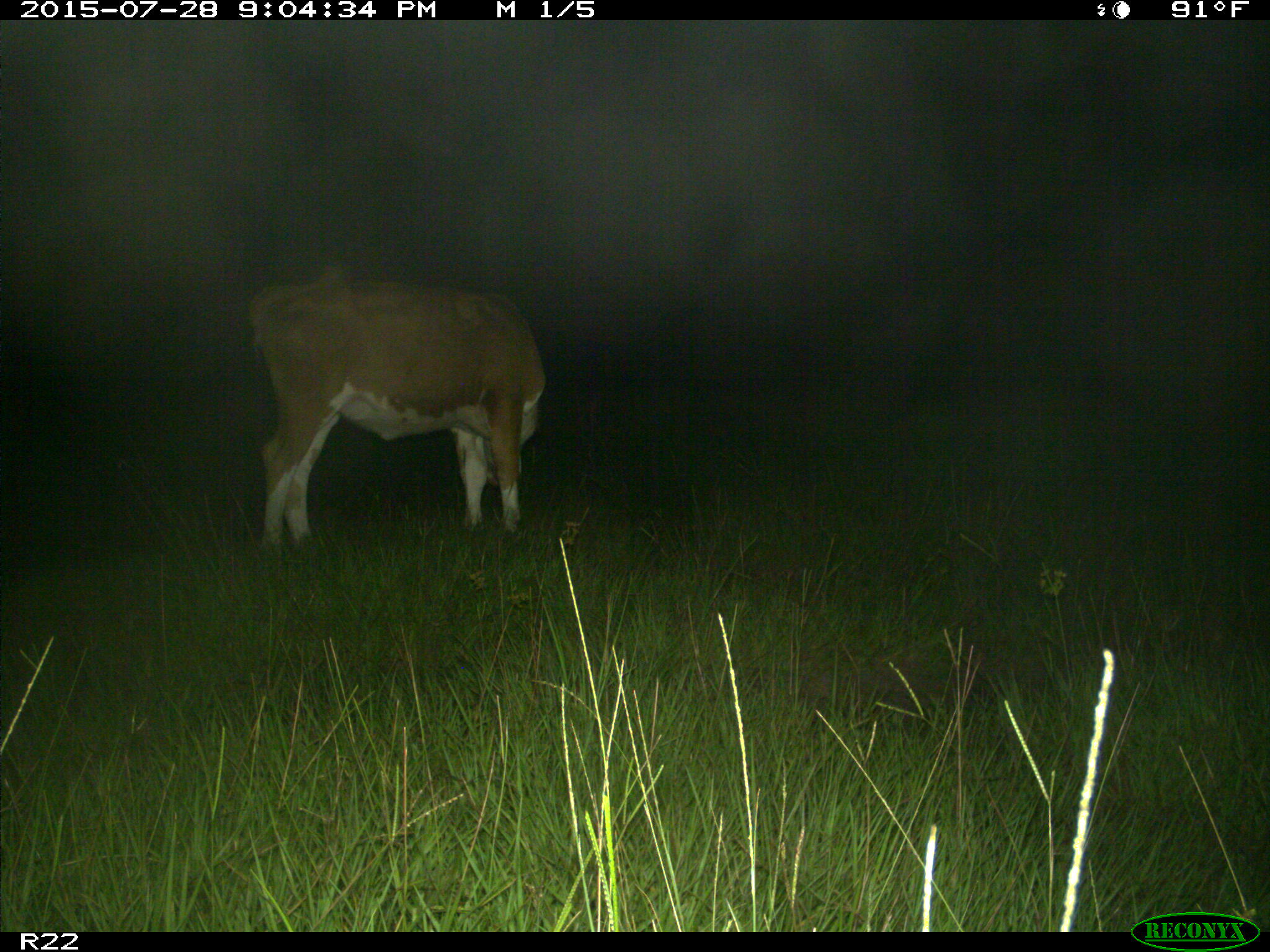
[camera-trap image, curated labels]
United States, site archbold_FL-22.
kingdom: Animalia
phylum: Chordata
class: Mammalia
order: Artiodactyla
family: Bovidae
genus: Bos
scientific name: Bos taurus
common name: domestic cow